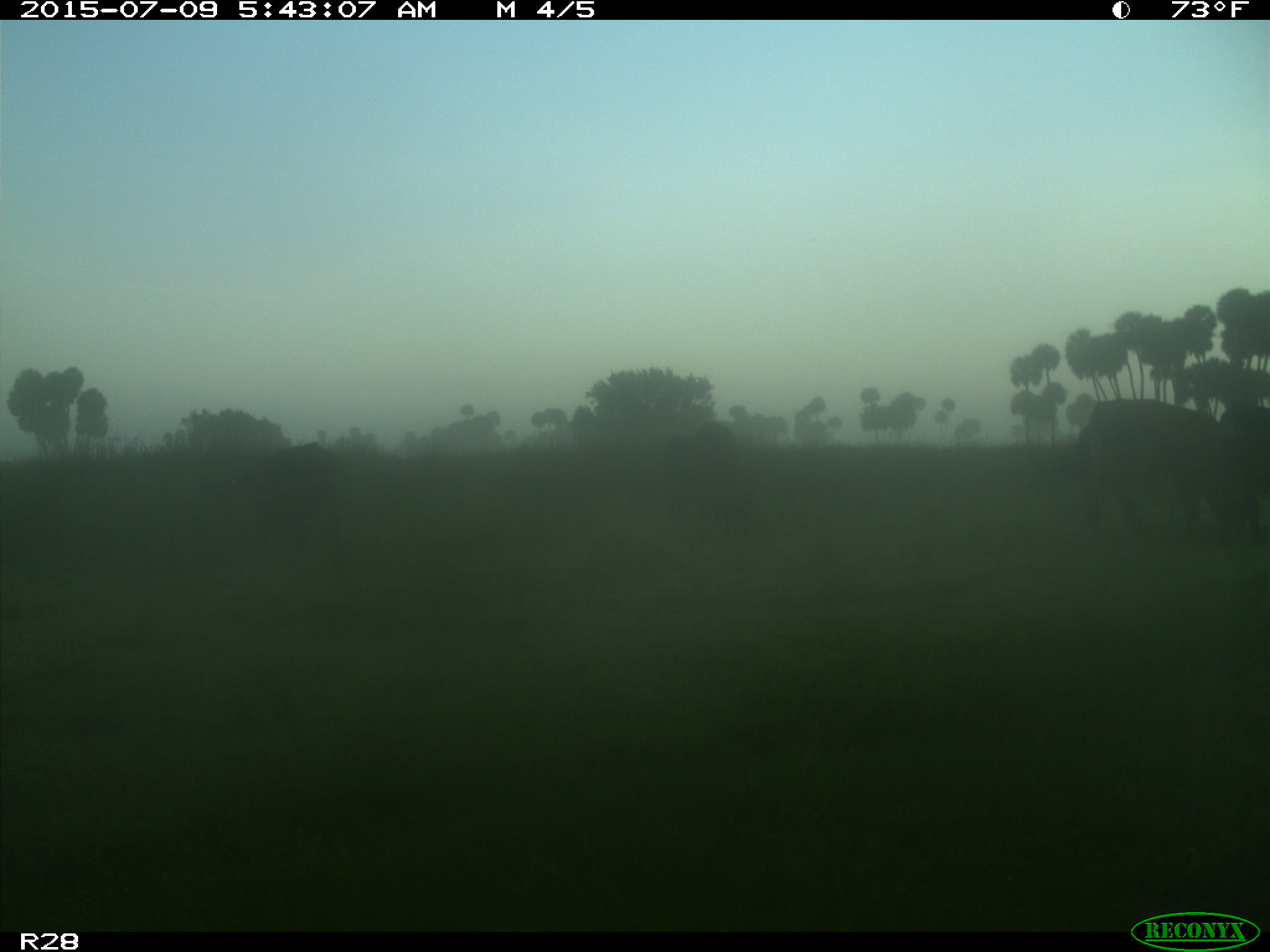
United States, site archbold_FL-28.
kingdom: Animalia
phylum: Chordata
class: Mammalia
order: Artiodactyla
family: Bovidae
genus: Bos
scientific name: Bos taurus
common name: domestic cow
Bos taurus (domestic cow).